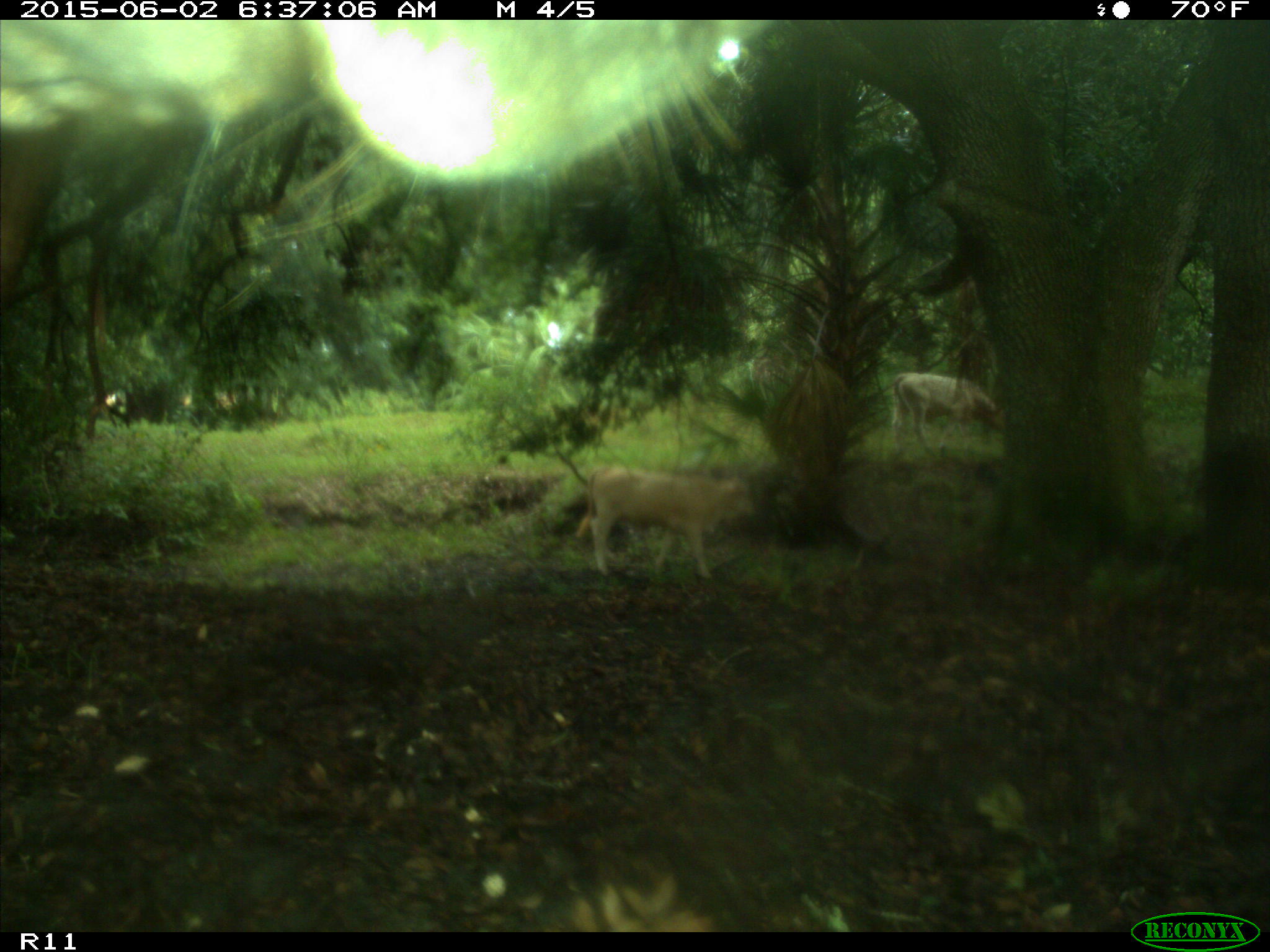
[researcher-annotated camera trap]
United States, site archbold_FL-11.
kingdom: Animalia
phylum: Chordata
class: Mammalia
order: Artiodactyla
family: Bovidae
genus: Bos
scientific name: Bos taurus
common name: domestic cow